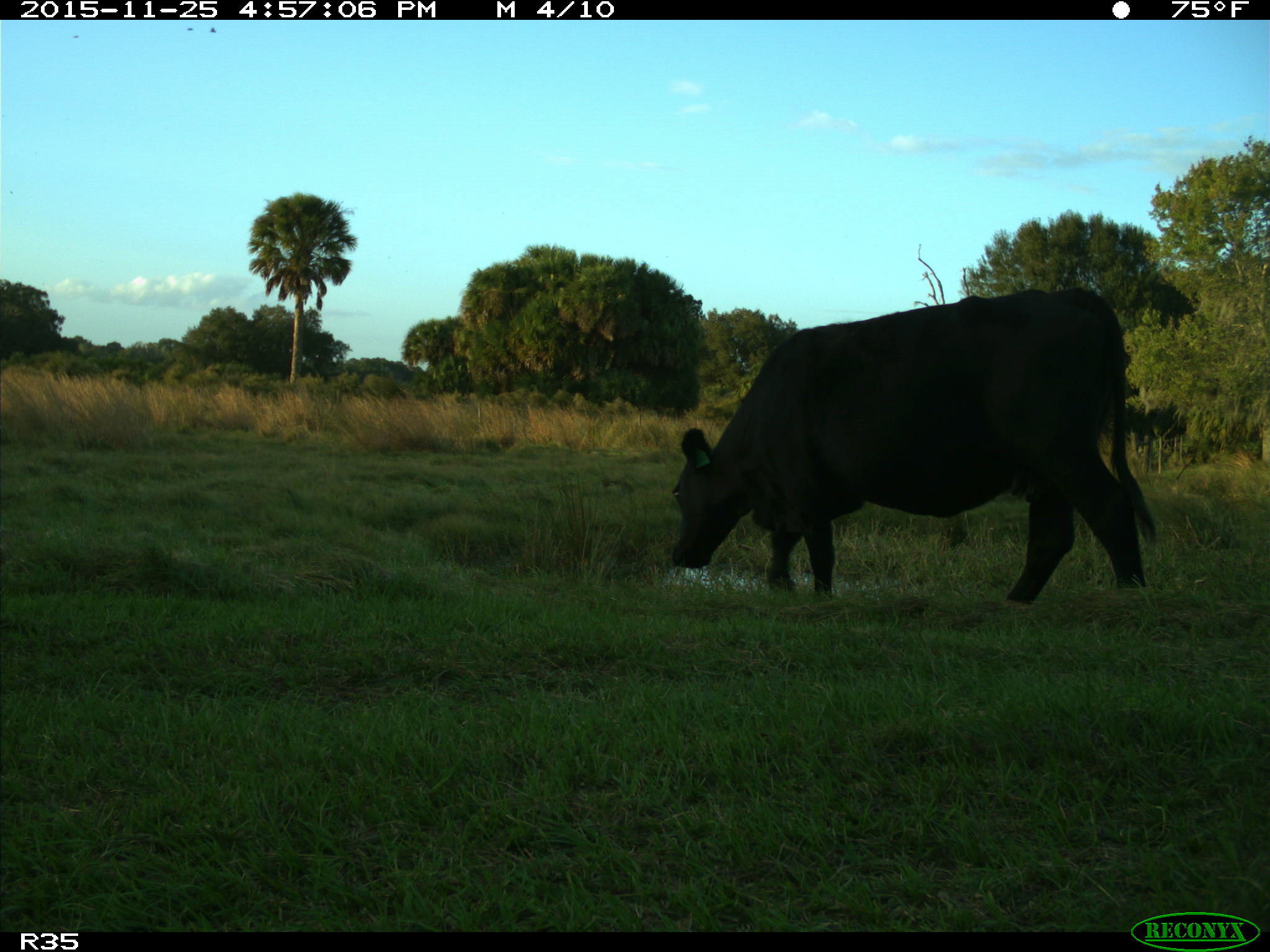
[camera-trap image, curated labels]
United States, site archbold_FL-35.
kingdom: Animalia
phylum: Chordata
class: Mammalia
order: Artiodactyla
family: Bovidae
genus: Bos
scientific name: Bos taurus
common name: domestic cow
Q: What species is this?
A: Bos taurus (domestic cow).